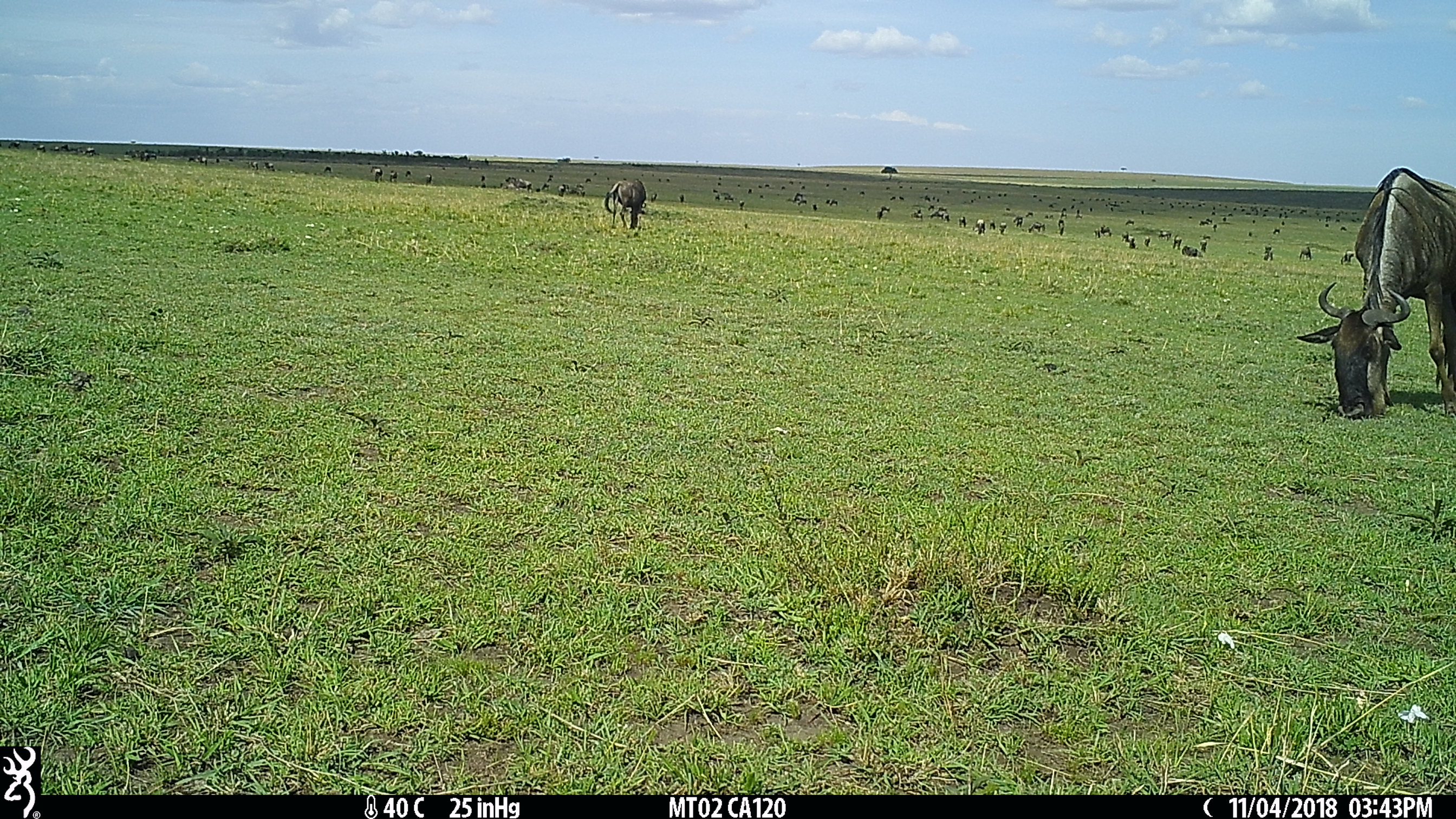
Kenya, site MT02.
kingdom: Animalia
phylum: Chordata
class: Mammalia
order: Artiodactyla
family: Bovidae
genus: Connochaetes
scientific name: Connochaetes taurinus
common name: blue wildebeest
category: wildebeest